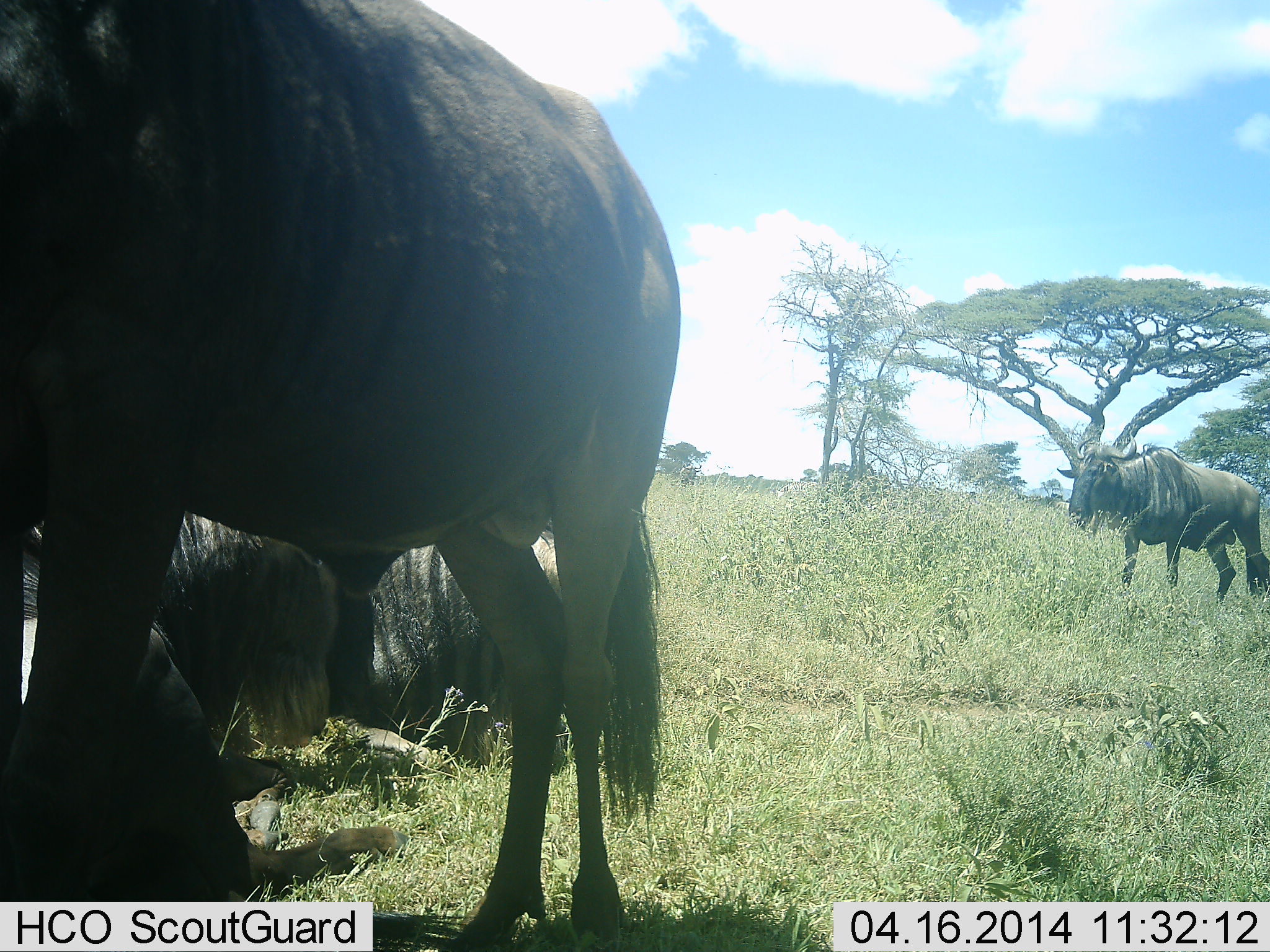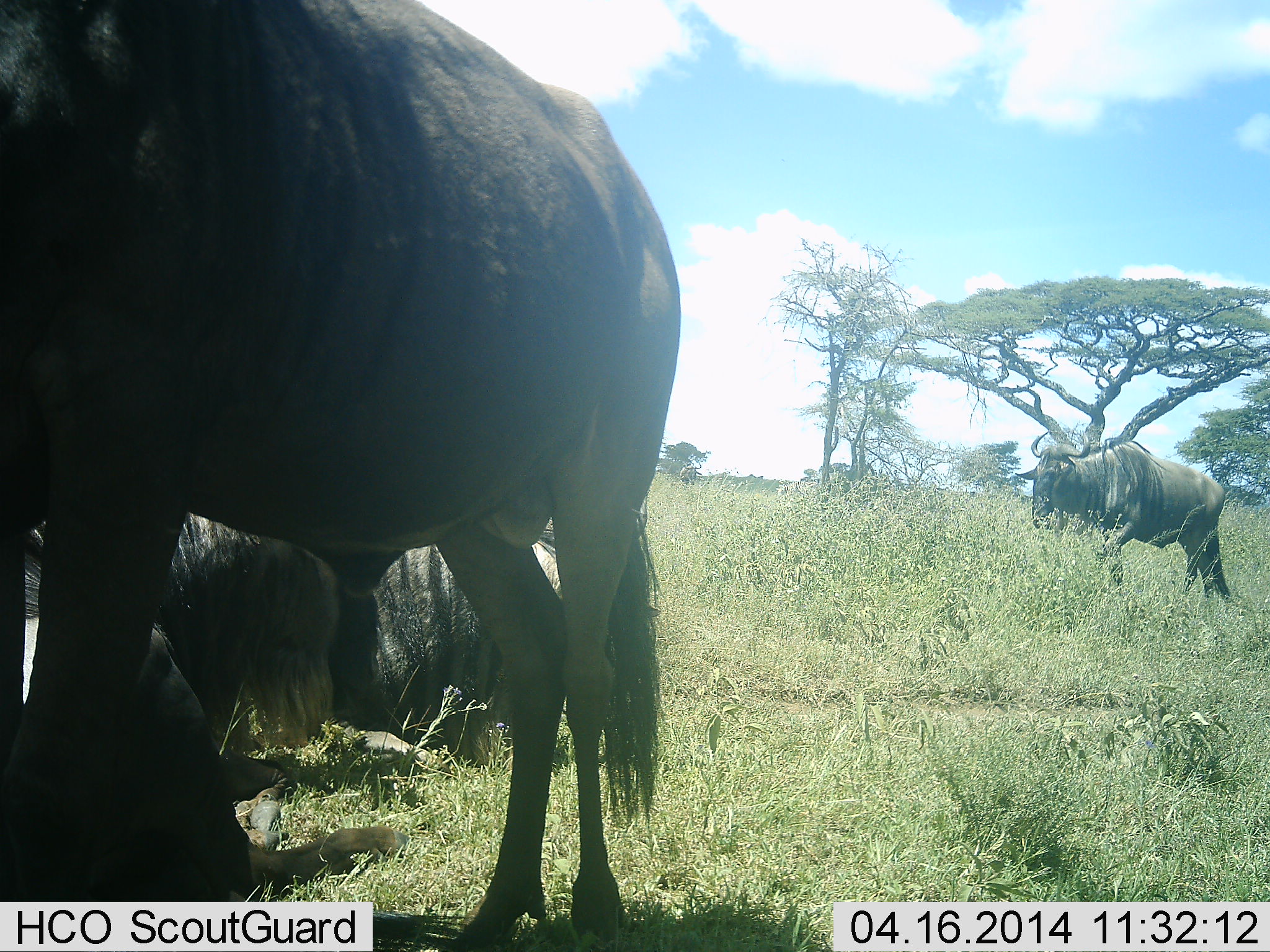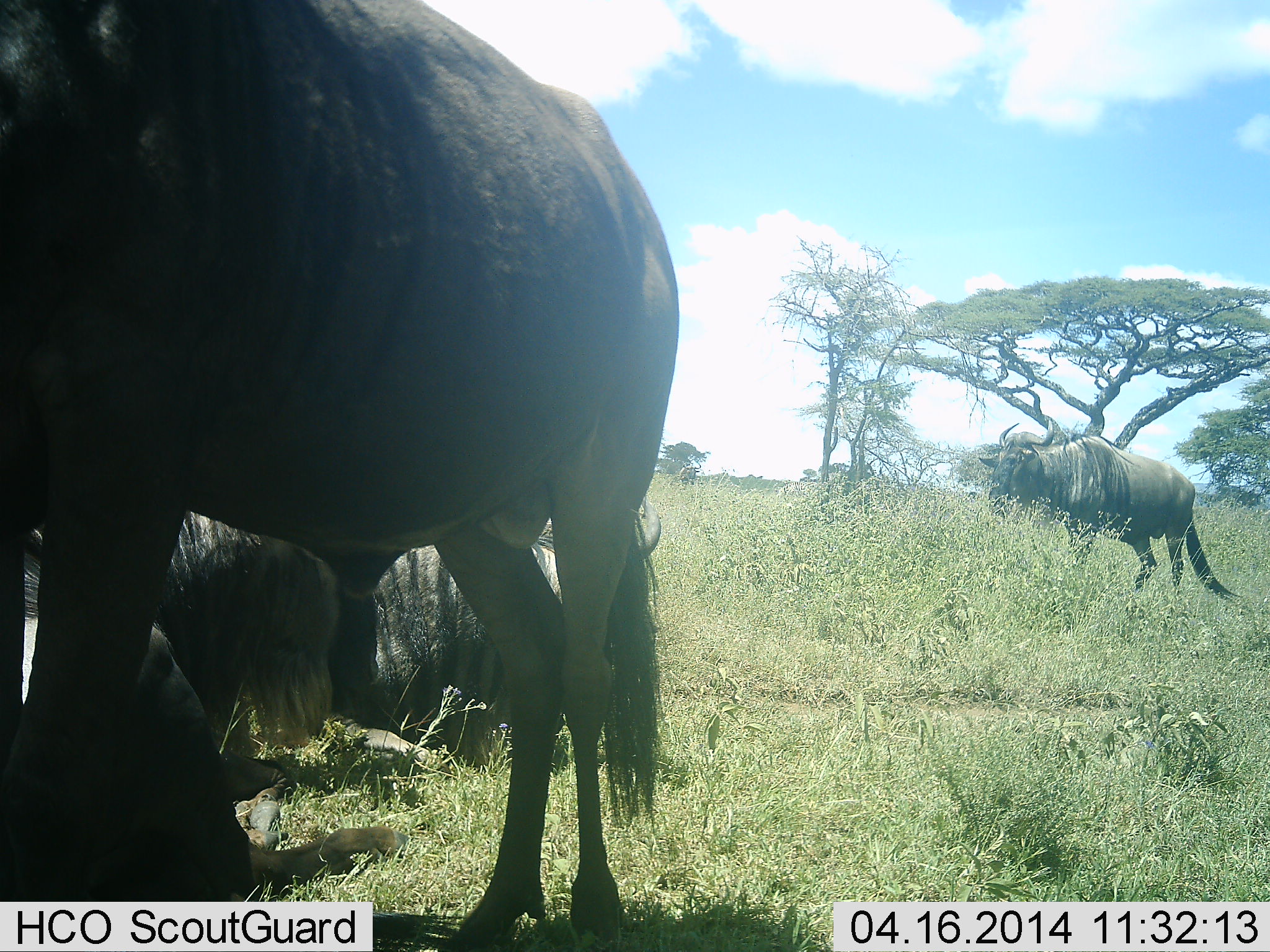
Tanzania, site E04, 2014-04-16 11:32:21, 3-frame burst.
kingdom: Animalia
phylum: Chordata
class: Mammalia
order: Artiodactyla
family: Bovidae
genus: Connochaetes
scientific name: Connochaetes taurinus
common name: blue wildebeest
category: wildebeest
Wildebeest (blue wildebeest) (Connochaetes taurinus), count 4. Behavior (volunteer vote fractions): standing 80%, resting 90%, moving 60%, interacting 0%. Young present (vote fraction): 10%. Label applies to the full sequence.